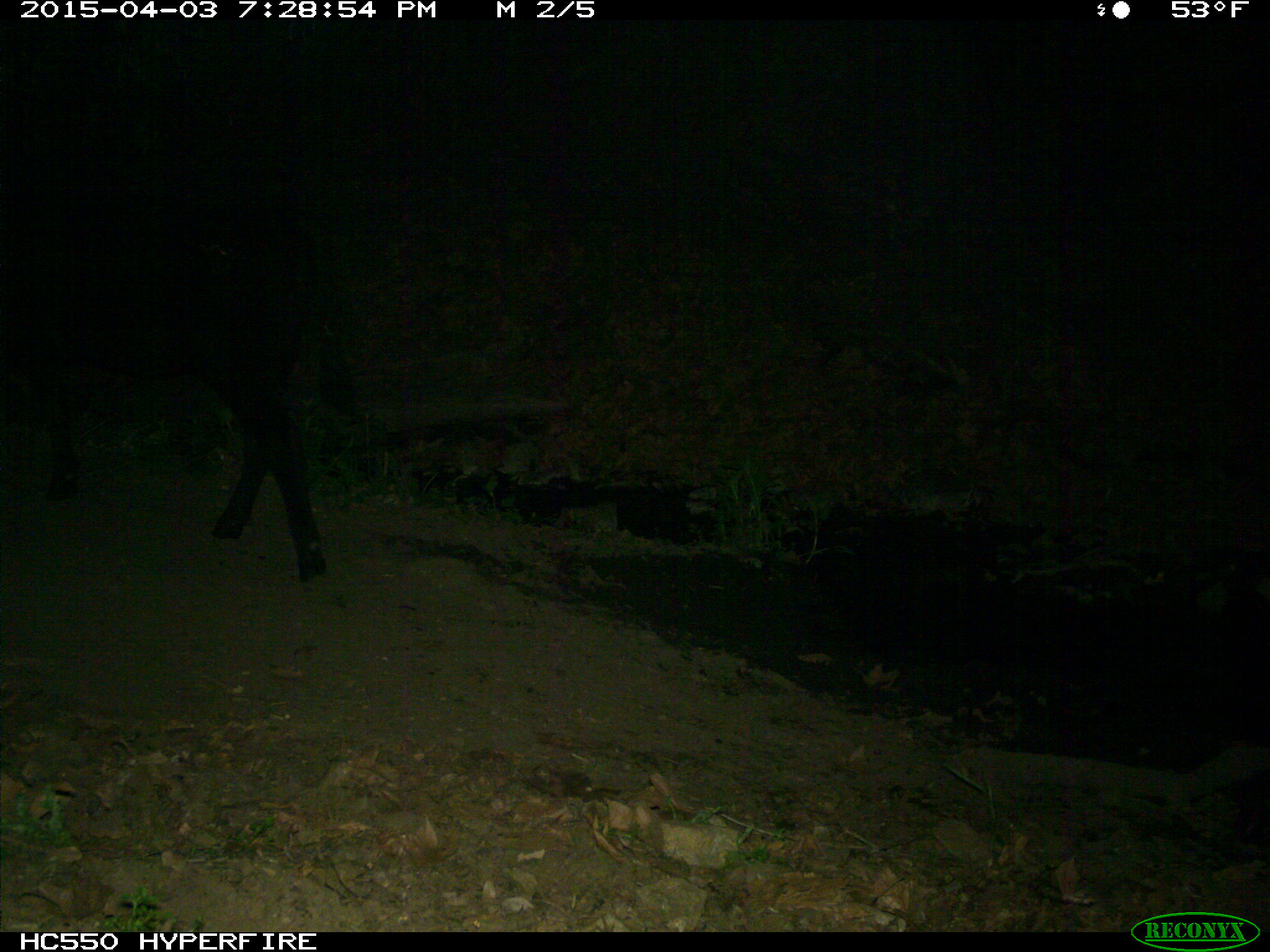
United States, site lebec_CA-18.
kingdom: Animalia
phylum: Chordata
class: Mammalia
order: Artiodactyla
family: Bovidae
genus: Bos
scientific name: Bos taurus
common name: domestic cow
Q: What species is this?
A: Bos taurus (domestic cow).